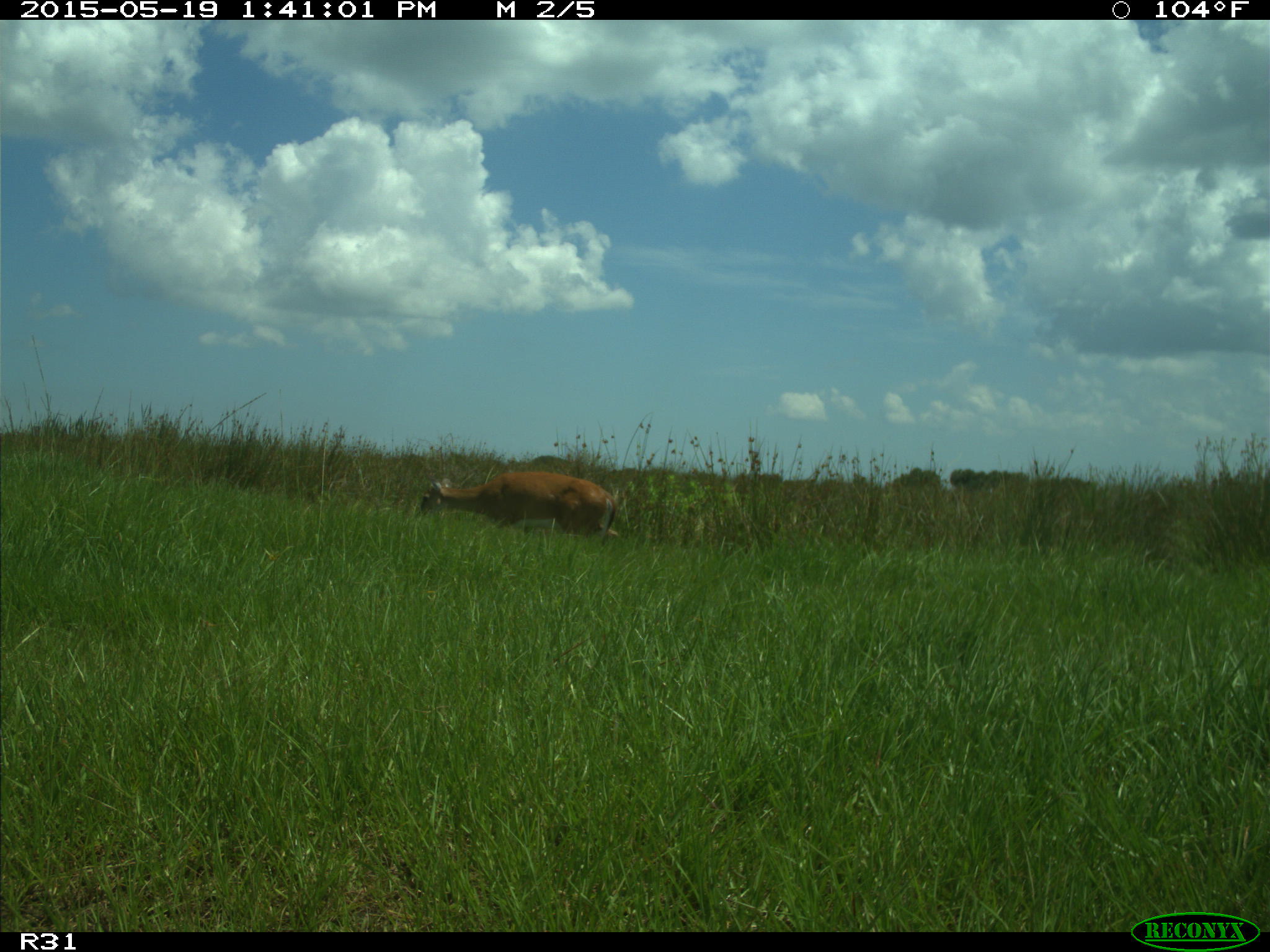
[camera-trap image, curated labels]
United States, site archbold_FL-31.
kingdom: Animalia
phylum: Chordata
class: Mammalia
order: Artiodactyla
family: Cervidae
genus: Odocoileus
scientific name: Odocoileus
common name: deer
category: unidentified deer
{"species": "unidentified deer (deer) (Odocoileus)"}